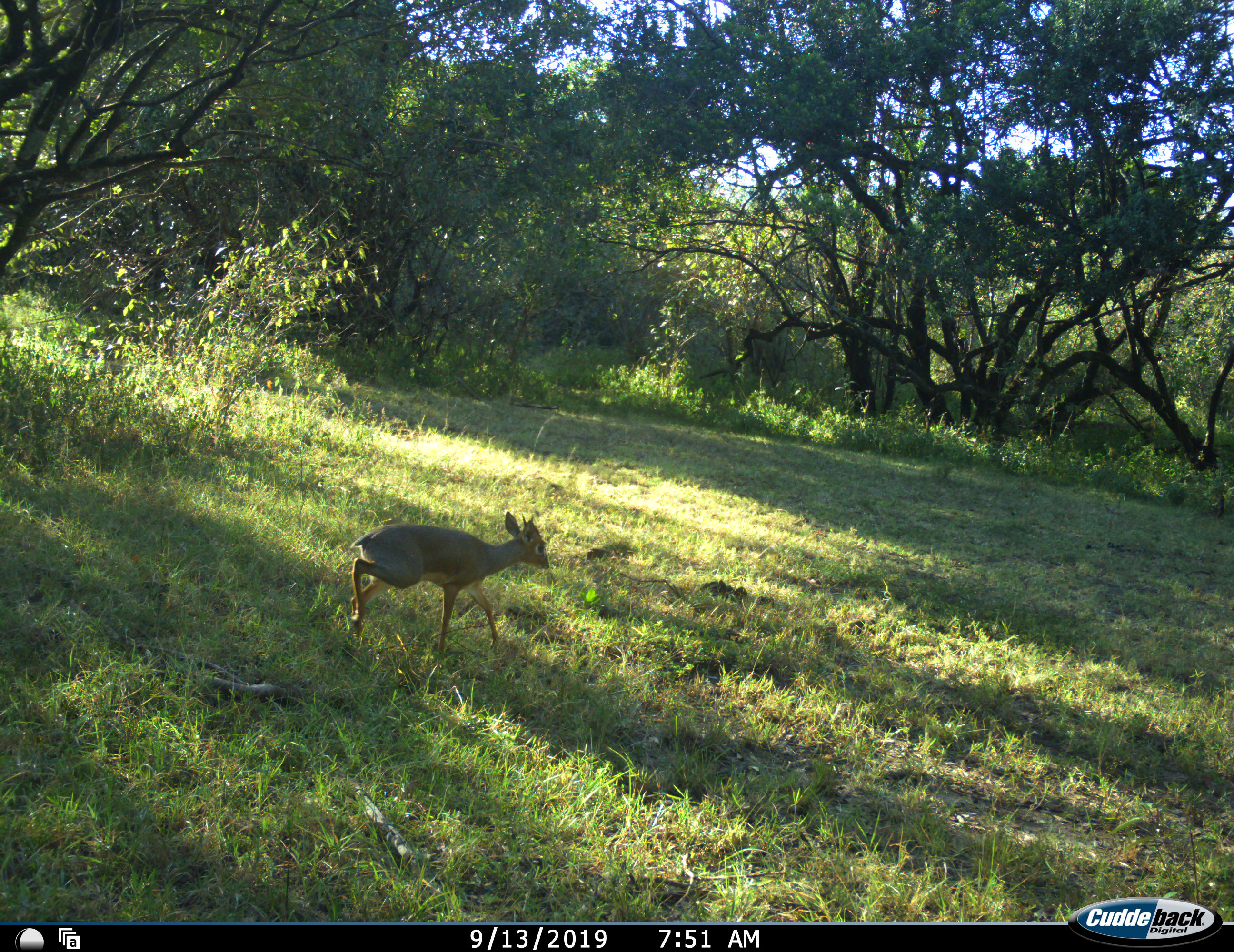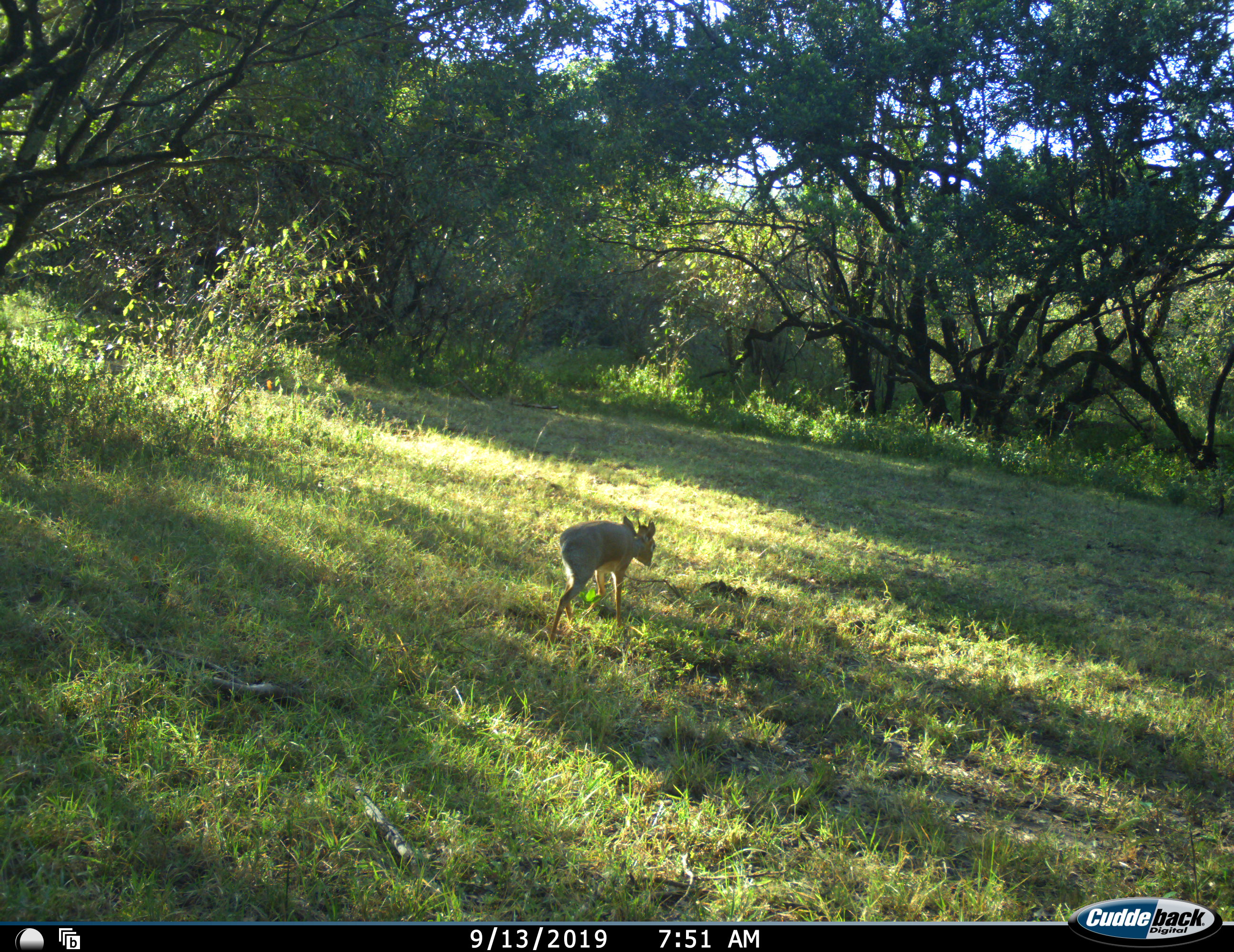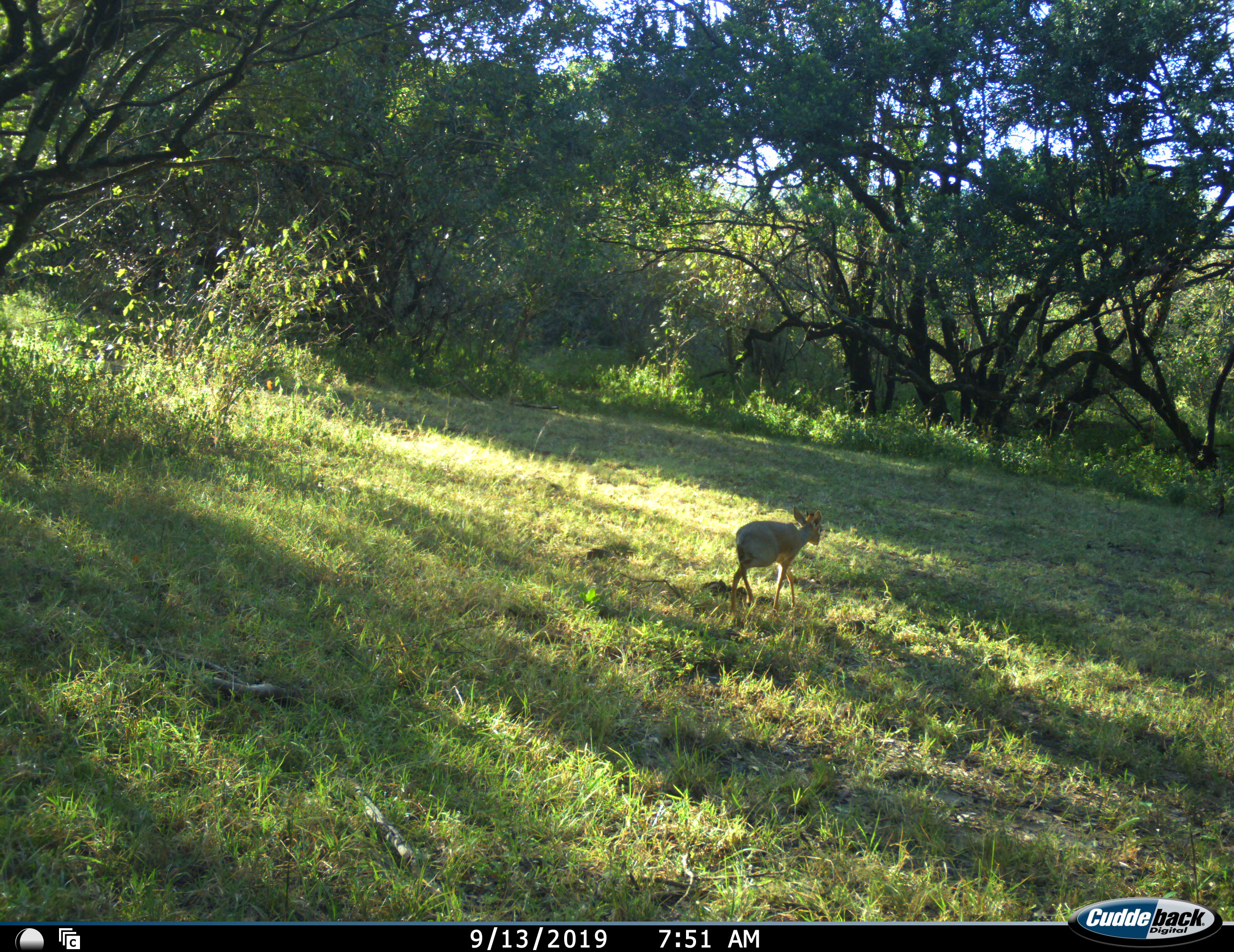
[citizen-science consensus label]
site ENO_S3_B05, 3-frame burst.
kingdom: Animalia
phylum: Chordata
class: Mammalia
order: Artiodactyla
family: Bovidae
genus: Madoqua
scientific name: Madoqua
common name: dik-dik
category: dikdik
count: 1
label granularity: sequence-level